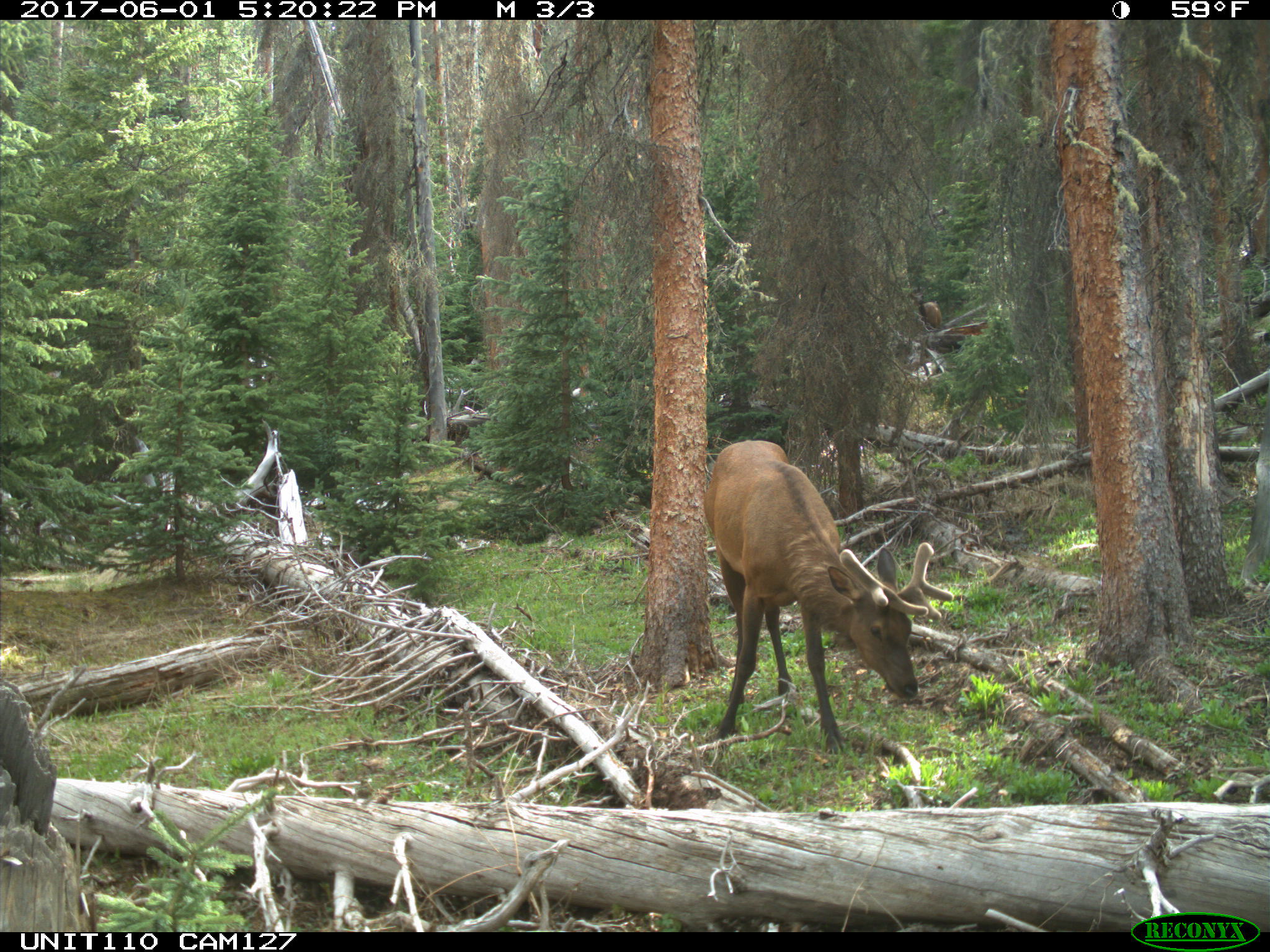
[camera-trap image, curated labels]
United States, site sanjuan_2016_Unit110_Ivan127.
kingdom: Animalia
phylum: Chordata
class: Mammalia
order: Artiodactyla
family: Cervidae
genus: Cervus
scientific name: Cervus elaphus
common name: red deer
Cervus elaphus (red deer).